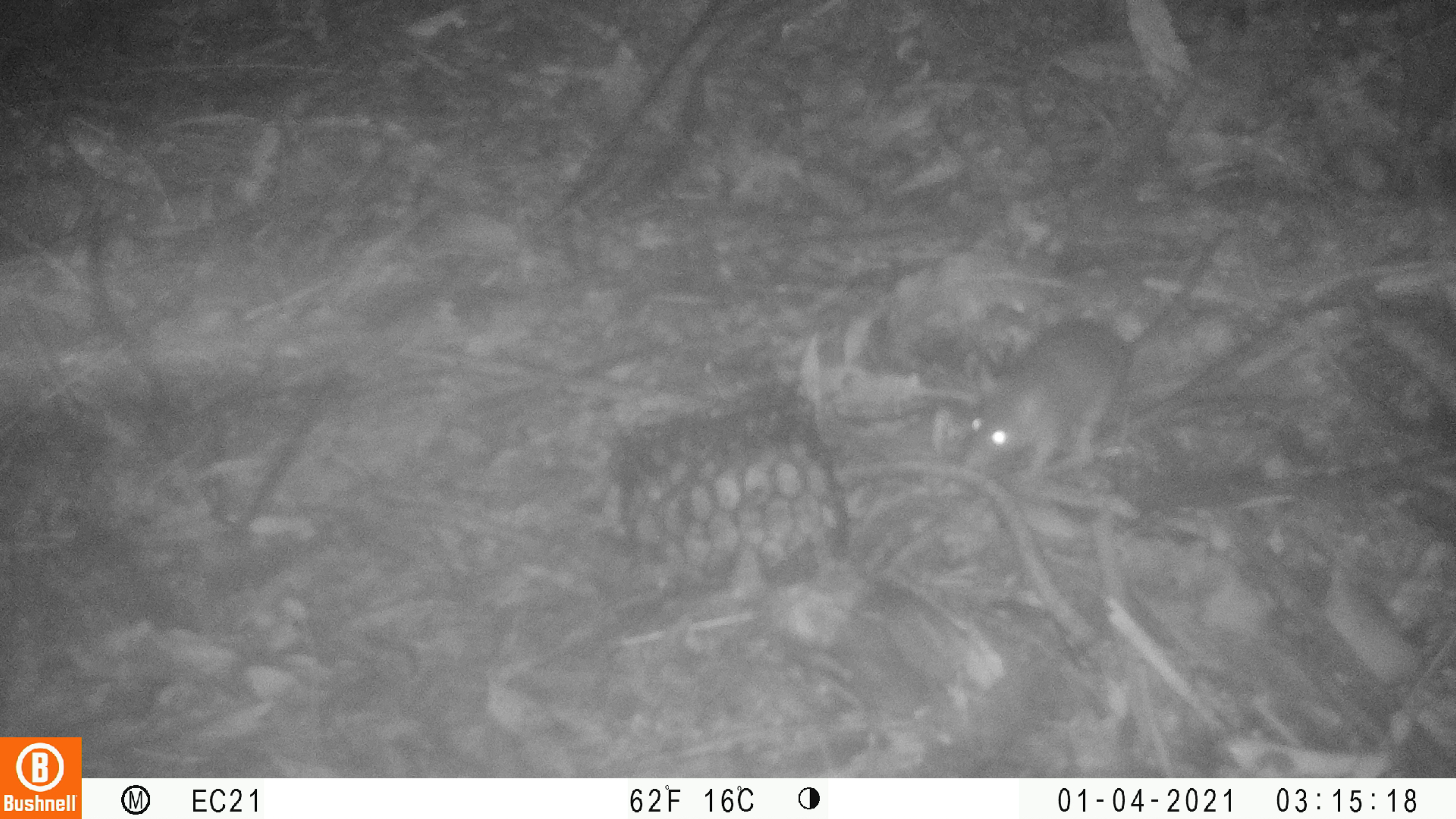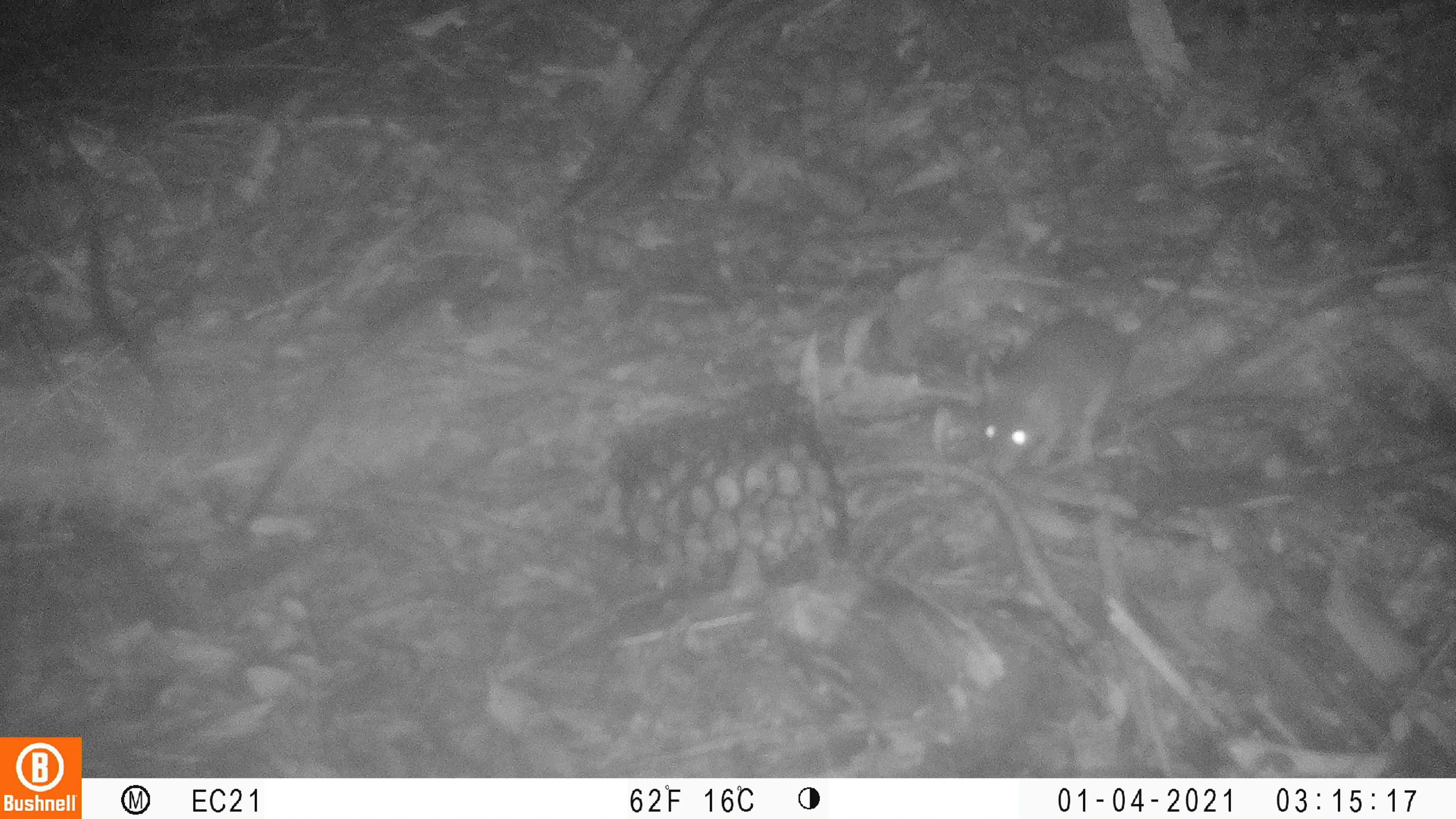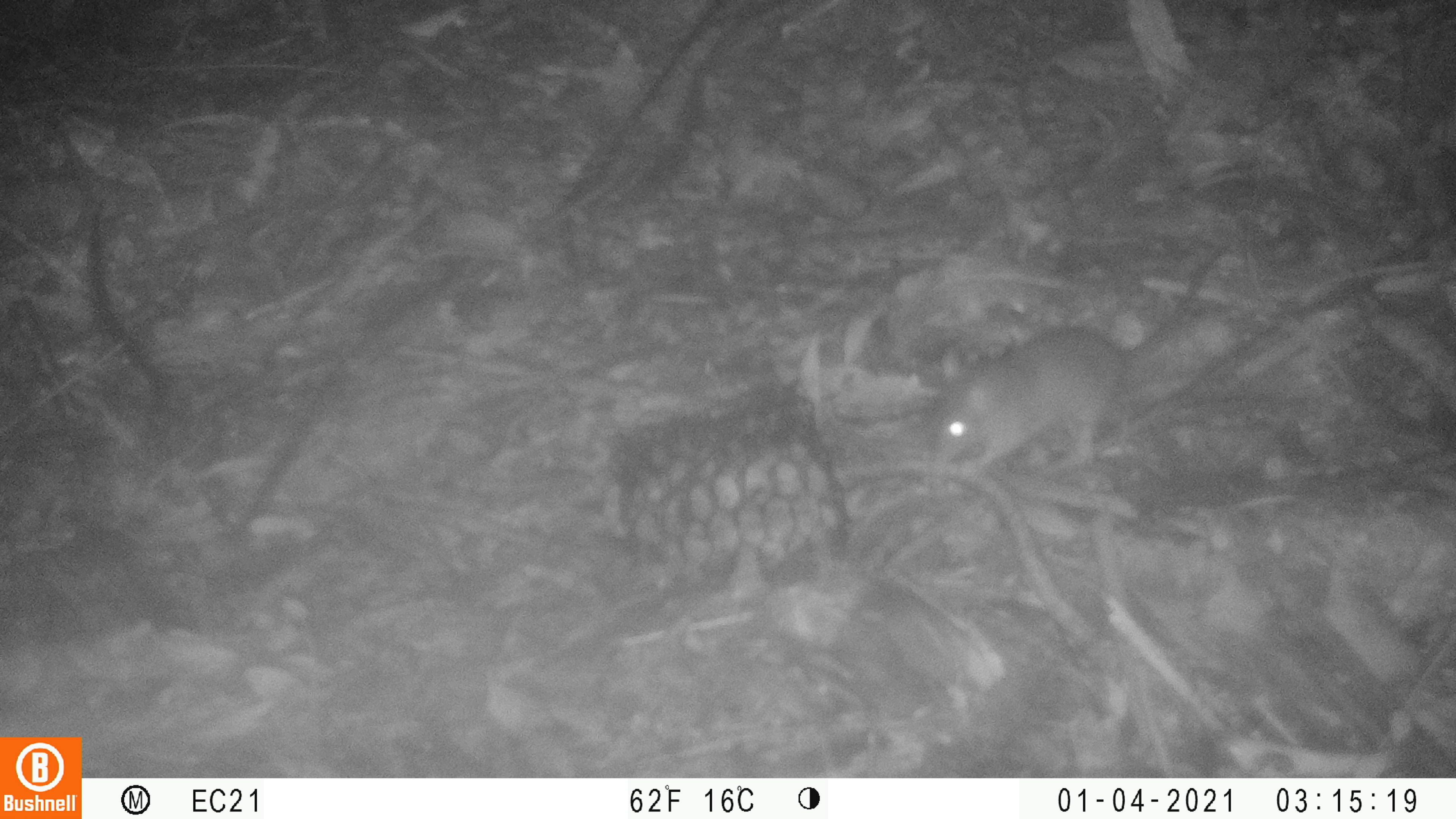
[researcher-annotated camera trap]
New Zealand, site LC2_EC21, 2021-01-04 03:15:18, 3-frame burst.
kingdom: Animalia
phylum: Chordata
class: Mammalia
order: Rodentia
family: Muridae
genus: Rattus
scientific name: Rattus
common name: rat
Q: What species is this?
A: Rat (Rattus).